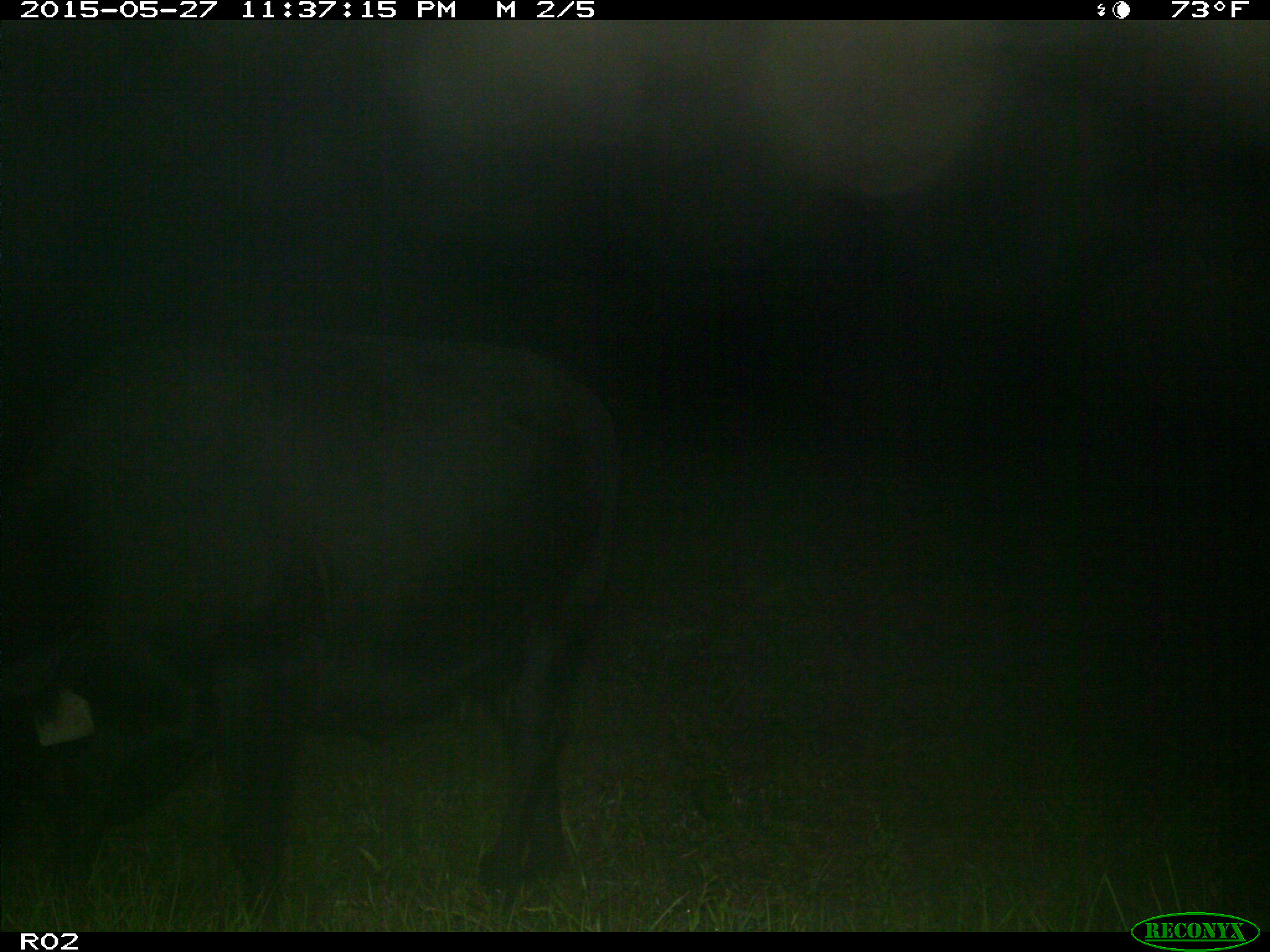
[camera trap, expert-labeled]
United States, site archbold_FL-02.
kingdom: Animalia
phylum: Chordata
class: Mammalia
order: Artiodactyla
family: Bovidae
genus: Bos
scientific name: Bos taurus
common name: domestic cow